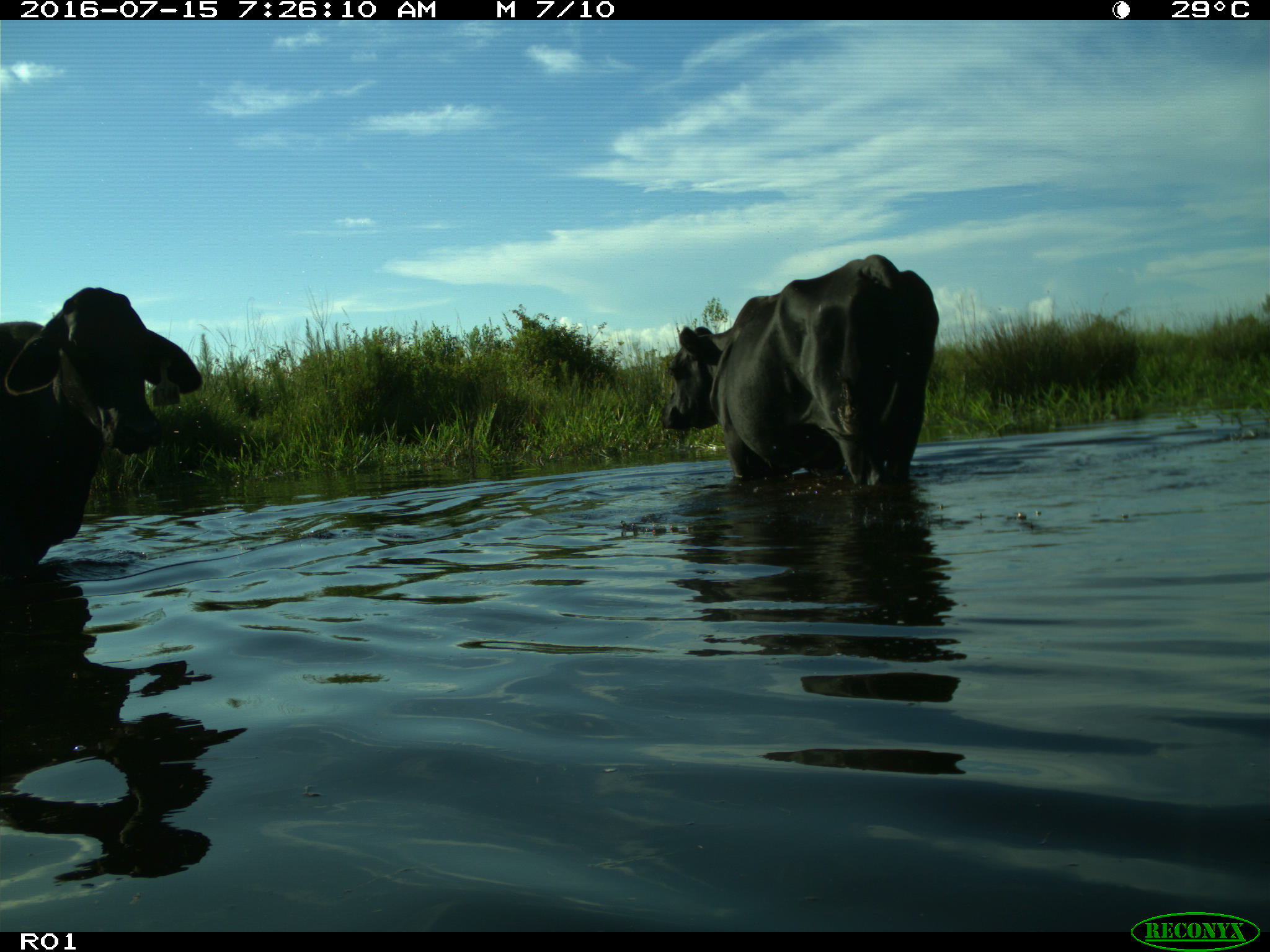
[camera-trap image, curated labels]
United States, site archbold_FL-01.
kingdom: Animalia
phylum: Chordata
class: Mammalia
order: Artiodactyla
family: Bovidae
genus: Bos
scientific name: Bos taurus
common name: domestic cow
Bos taurus (domestic cow).